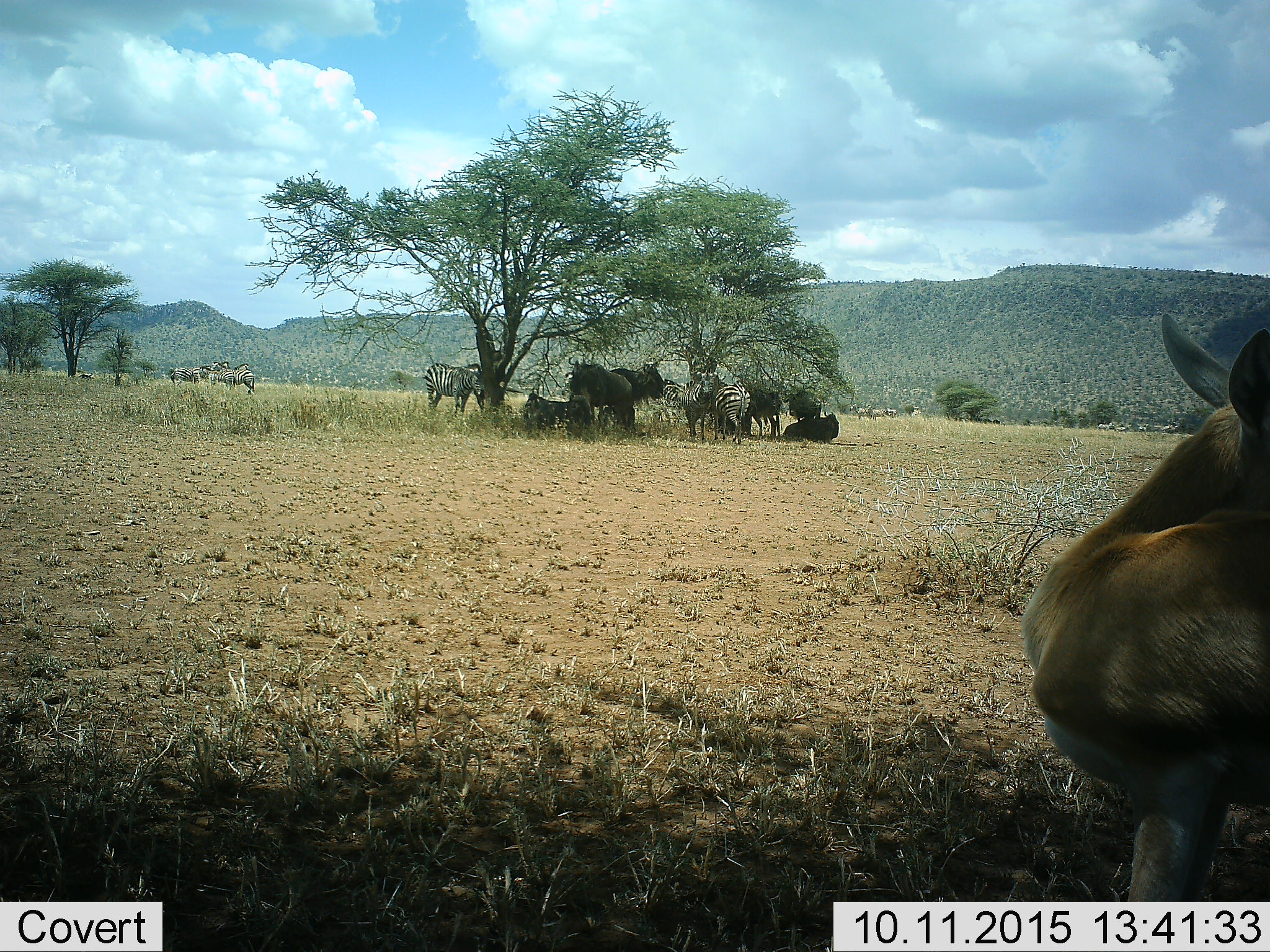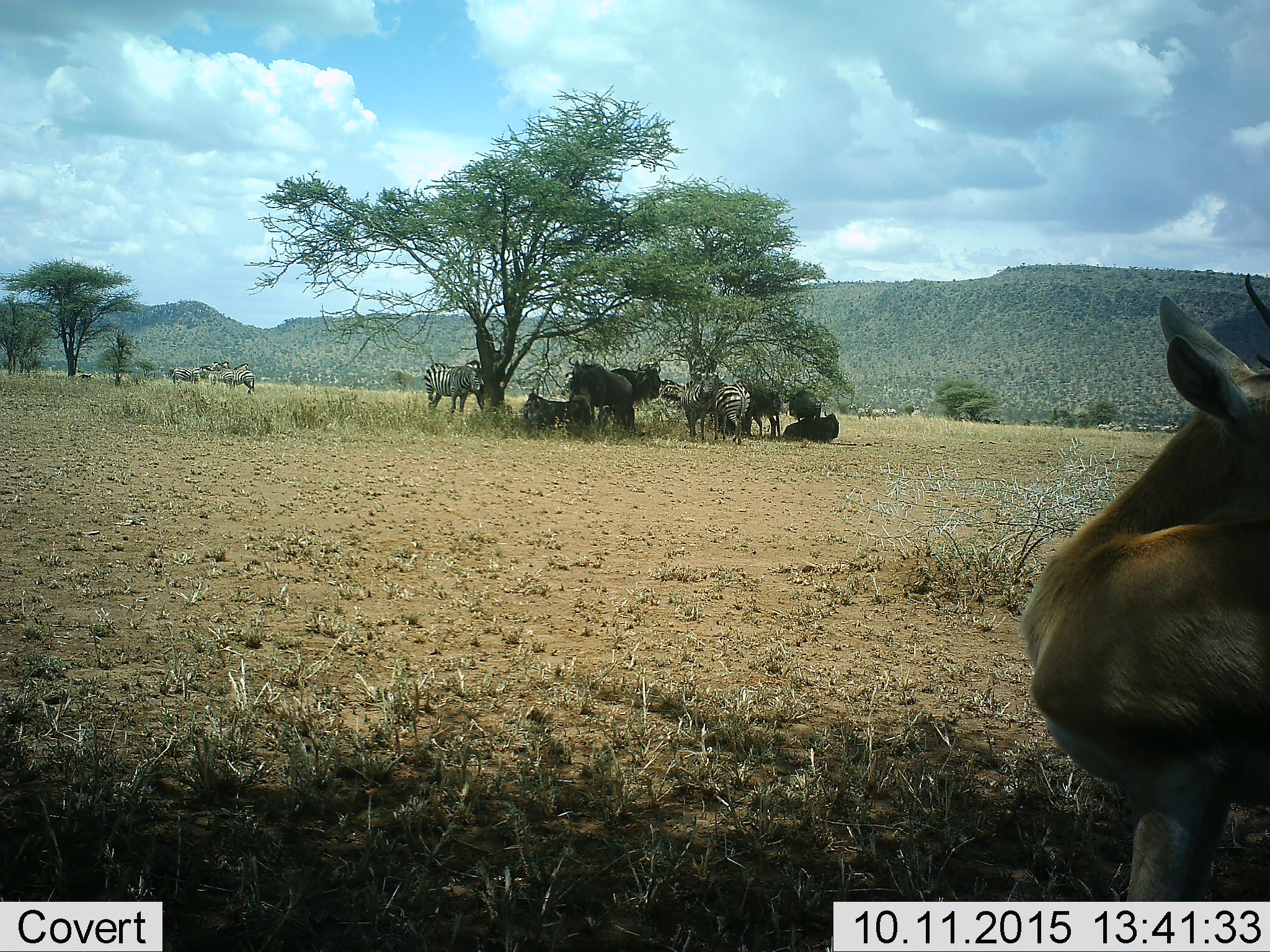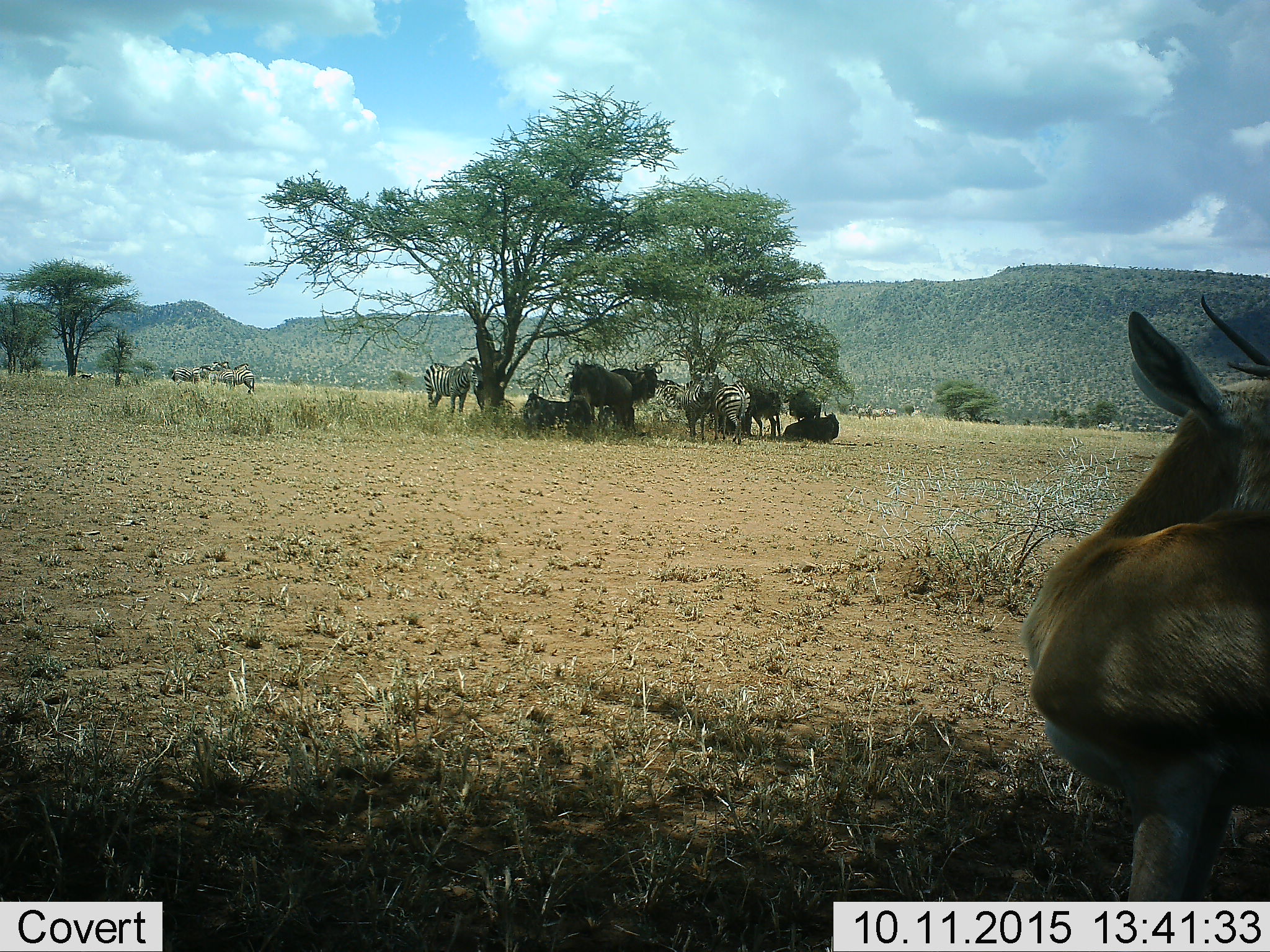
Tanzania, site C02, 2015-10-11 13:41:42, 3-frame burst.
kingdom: Animalia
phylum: Chordata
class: Mammalia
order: Artiodactyla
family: Bovidae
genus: Eudorcas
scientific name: Eudorcas thomsonii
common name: thomson's gazelle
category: gazellethomsons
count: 1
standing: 92%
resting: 0%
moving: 17%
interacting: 0%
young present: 0%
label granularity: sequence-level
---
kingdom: Animalia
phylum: Chordata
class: Mammalia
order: Artiodactyla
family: Bovidae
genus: Connochaetes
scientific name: Connochaetes taurinus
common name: blue wildebeest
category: wildebeest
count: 6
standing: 86%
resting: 79%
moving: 7%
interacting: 0%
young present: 7%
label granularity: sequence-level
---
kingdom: Animalia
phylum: Chordata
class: Mammalia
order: Perissodactyla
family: Equidae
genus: Equus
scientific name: Equus quagga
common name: plains zebra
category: zebra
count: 11-50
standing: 84%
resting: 21%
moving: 16%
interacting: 11%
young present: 0%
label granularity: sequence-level